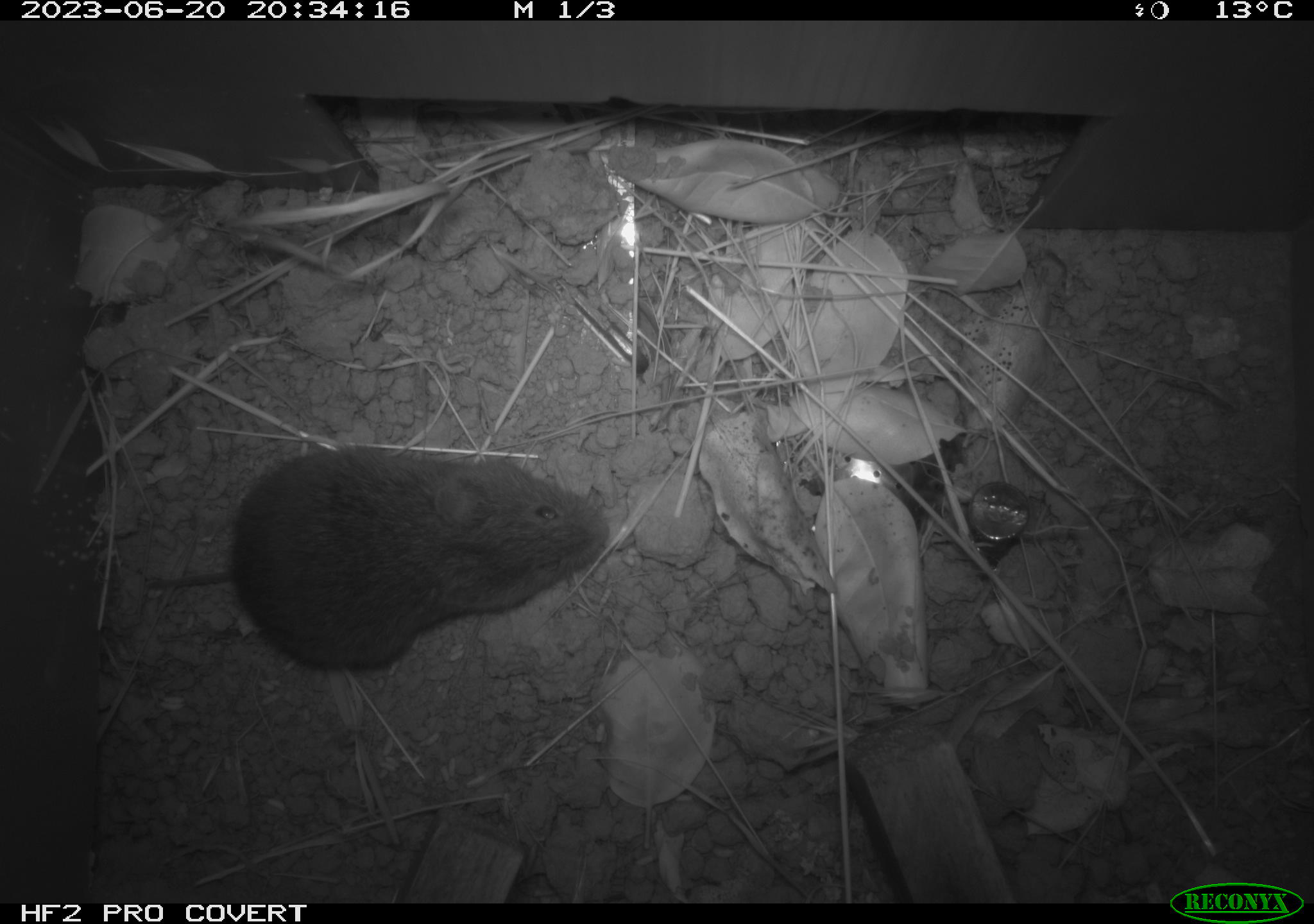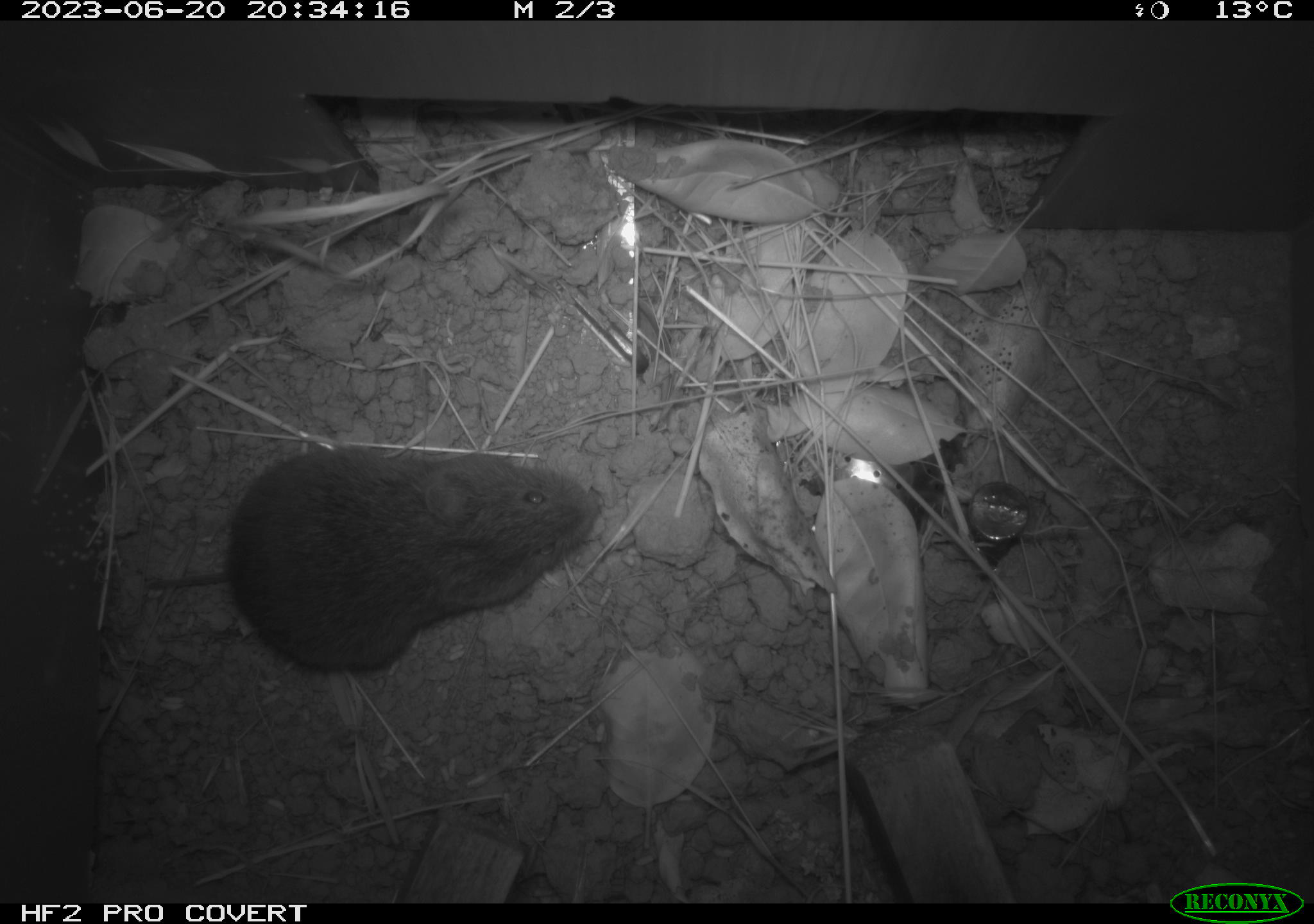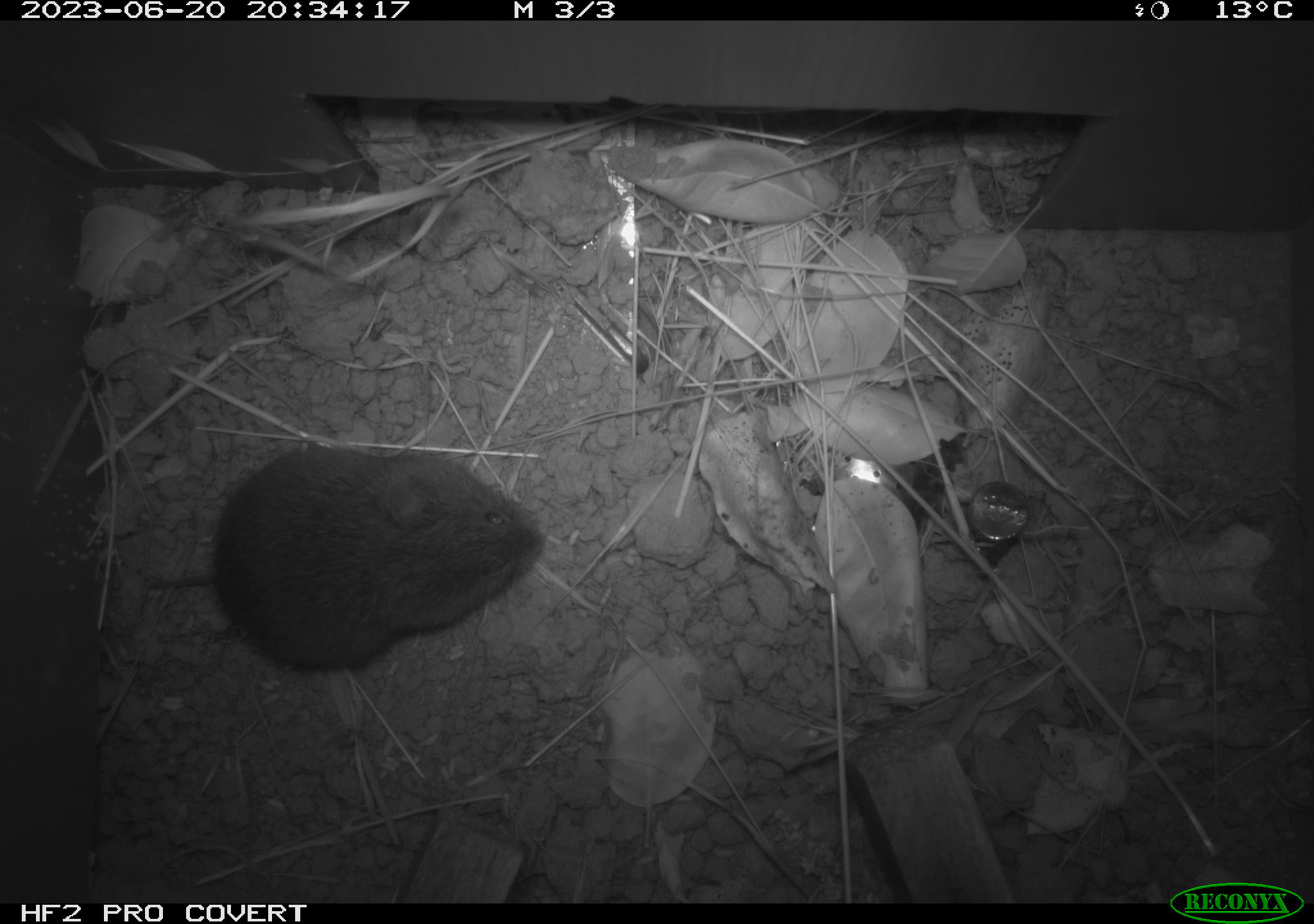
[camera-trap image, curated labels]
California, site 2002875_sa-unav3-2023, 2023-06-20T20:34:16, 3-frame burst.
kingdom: Animalia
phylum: Chordata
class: Mammalia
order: Rodentia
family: Cricetidae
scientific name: Arvicolinae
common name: voles, lemmings, and muskrats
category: arvicolinae subfamily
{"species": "arvicolinae subfamily (voles, lemmings, and muskrats) (Arvicolinae)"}